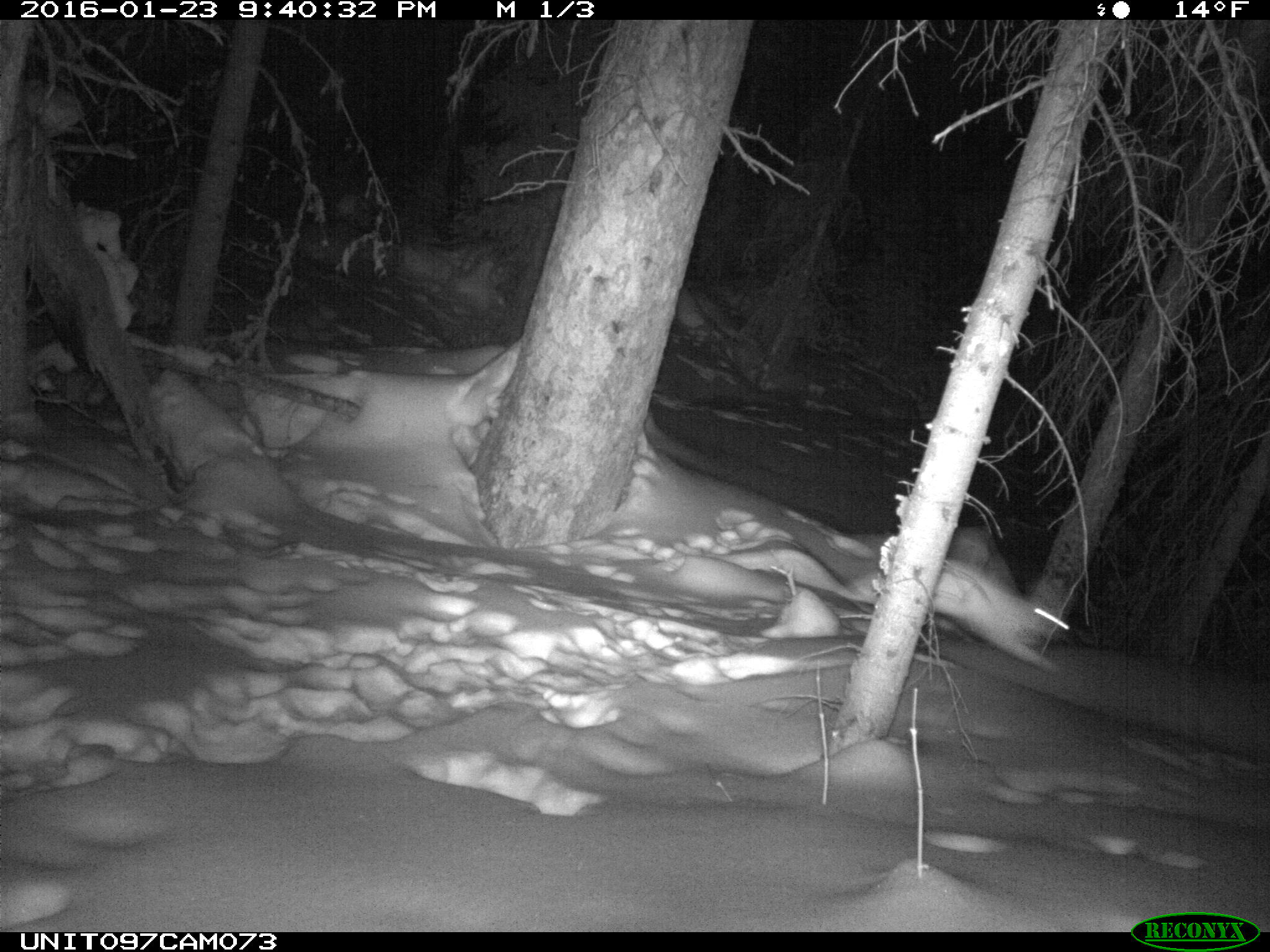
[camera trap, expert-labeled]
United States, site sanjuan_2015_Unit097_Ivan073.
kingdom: Animalia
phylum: Chordata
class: Mammalia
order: Lagomorpha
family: Leporidae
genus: Lepus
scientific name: Lepus americanus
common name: snowshoe hare